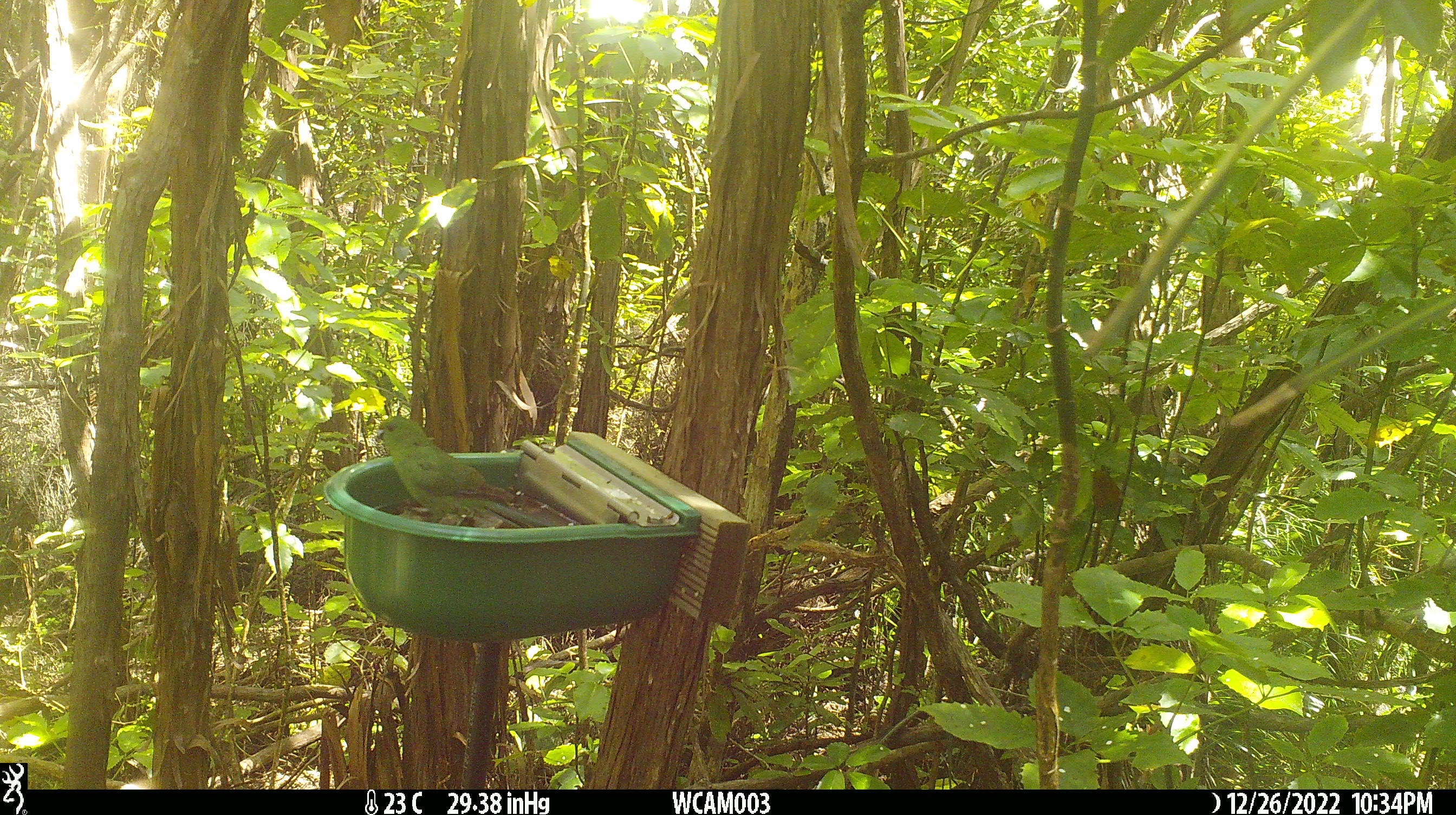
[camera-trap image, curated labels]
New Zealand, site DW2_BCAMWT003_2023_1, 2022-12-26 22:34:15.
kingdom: Animalia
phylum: Chordata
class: Aves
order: Psittaciformes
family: Psittaculidae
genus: Cyanoramphus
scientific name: Cyanoramphus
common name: parakeet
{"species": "parakeet (Cyanoramphus)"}